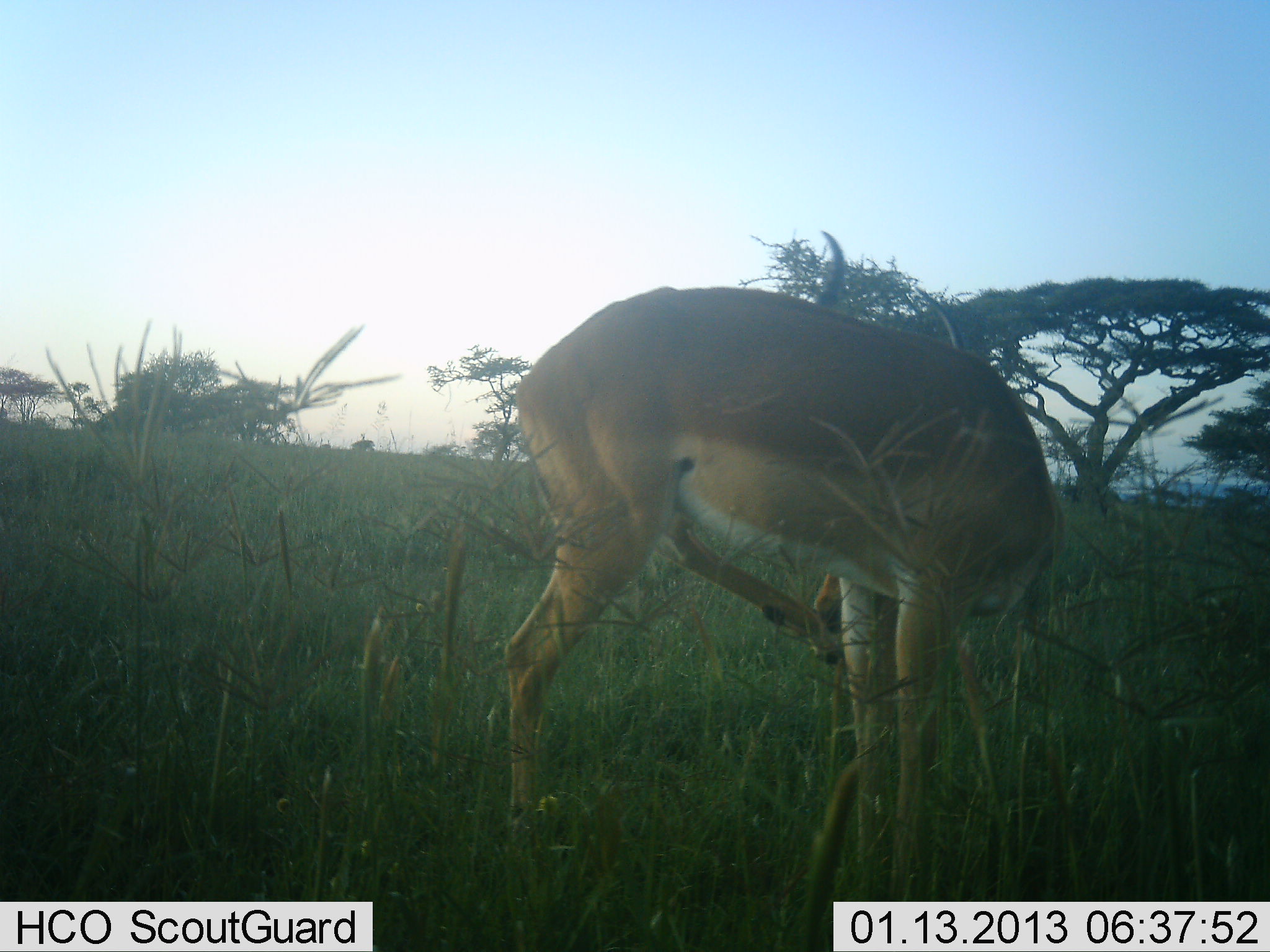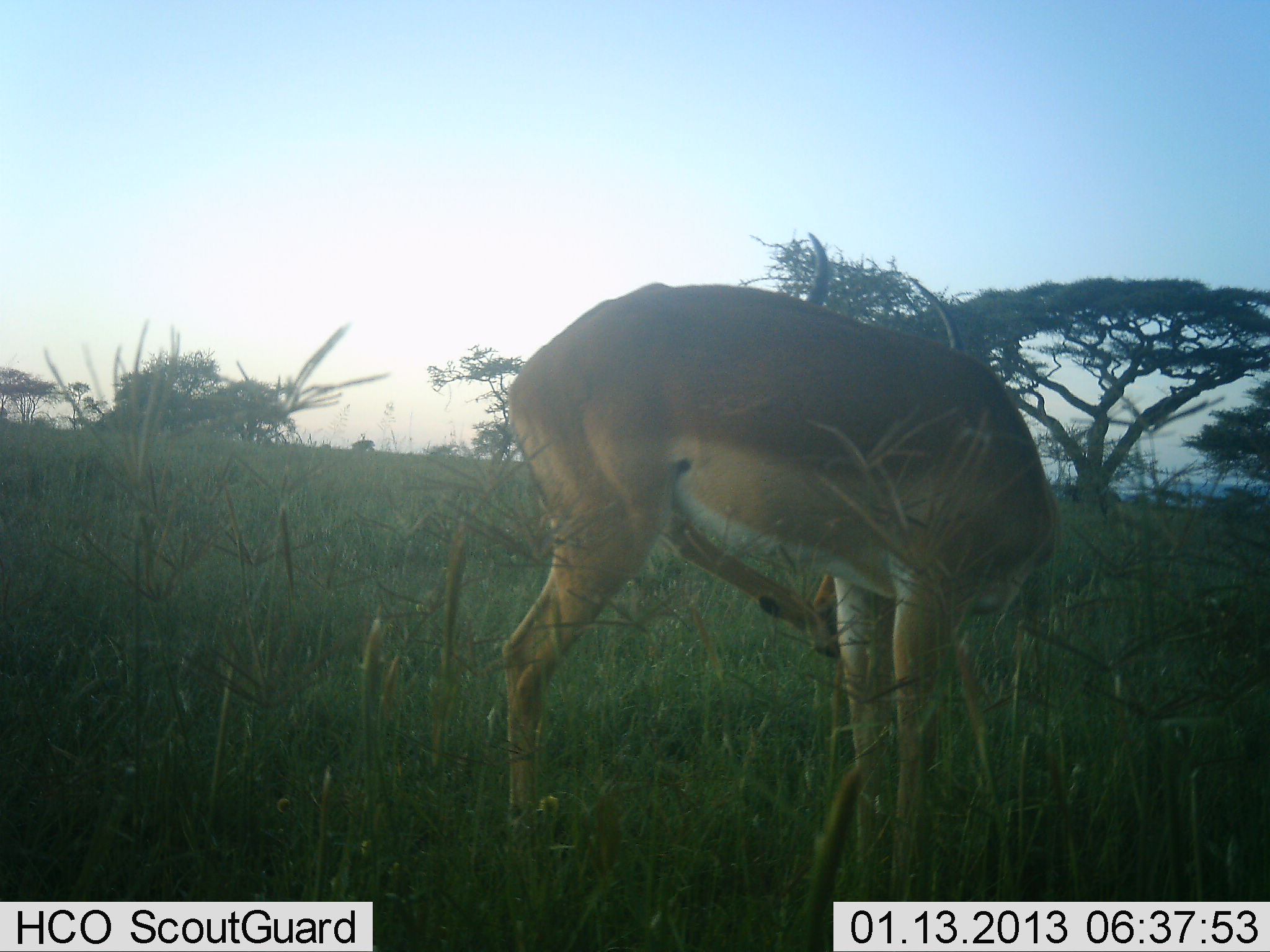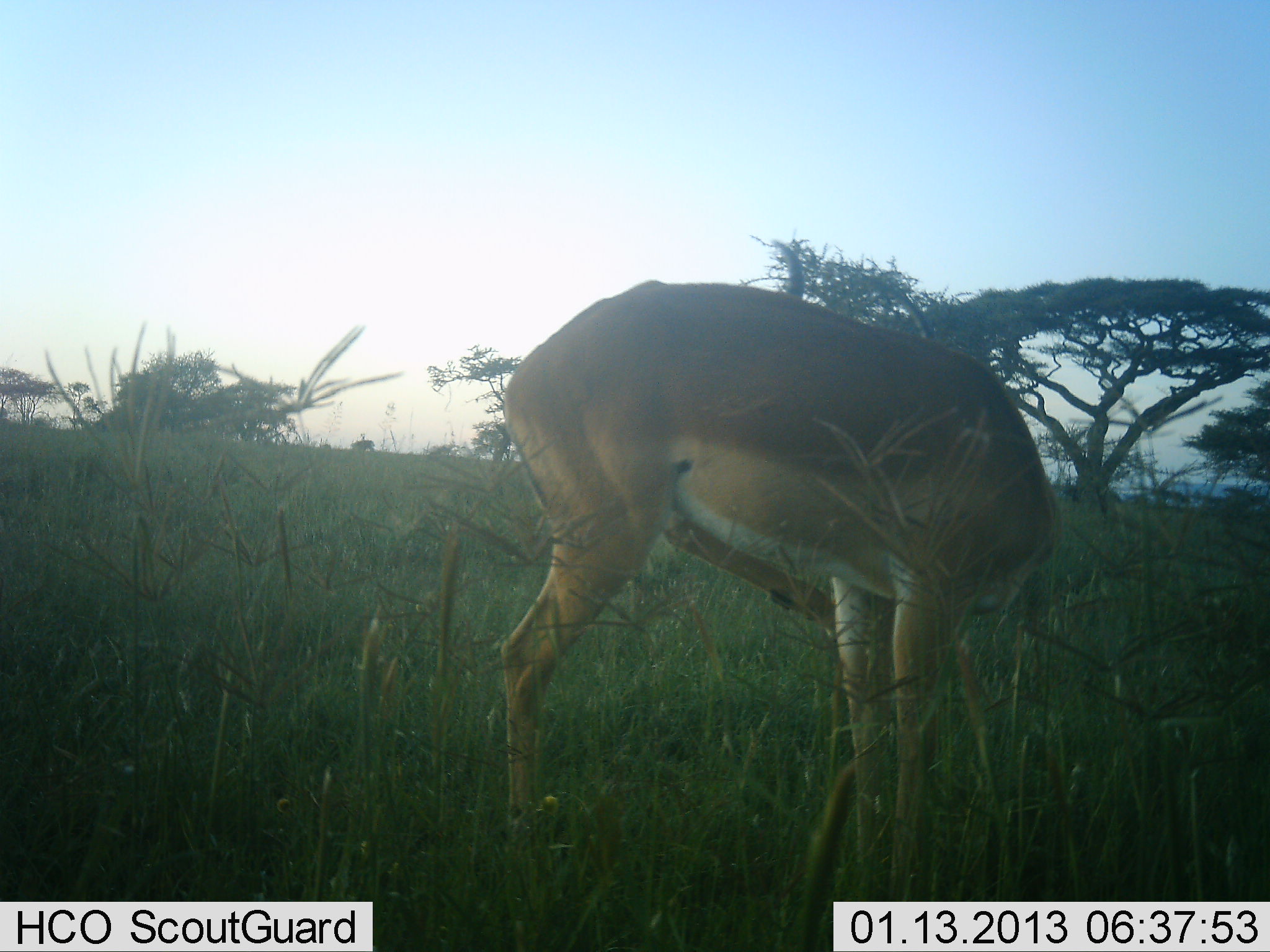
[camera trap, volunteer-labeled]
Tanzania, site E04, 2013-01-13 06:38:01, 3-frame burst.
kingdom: Animalia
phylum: Chordata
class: Mammalia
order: Artiodactyla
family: Bovidae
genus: Aepyceros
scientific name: Aepyceros melampus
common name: impala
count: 1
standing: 88%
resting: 6%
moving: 0%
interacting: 0%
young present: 0%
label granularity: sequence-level